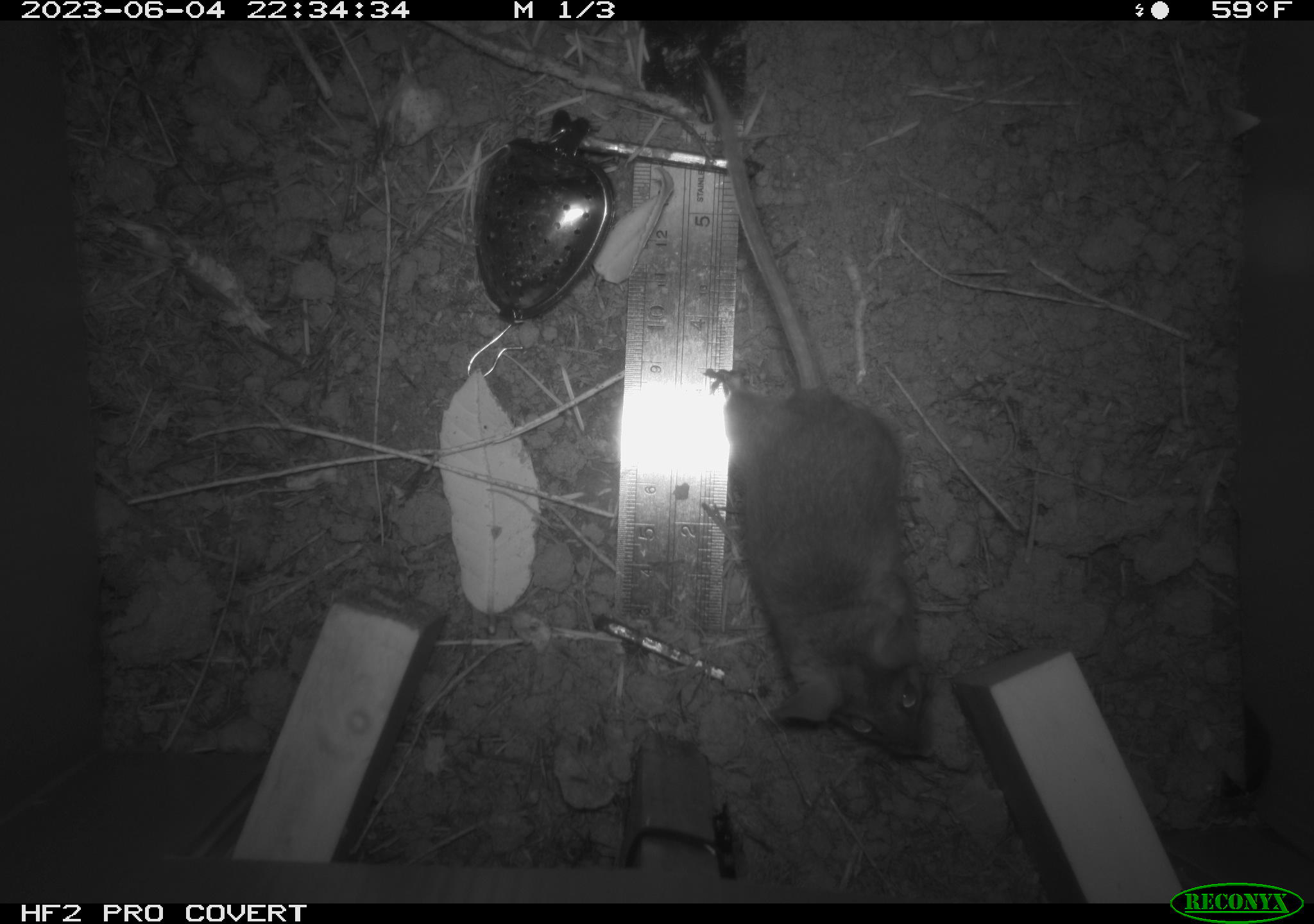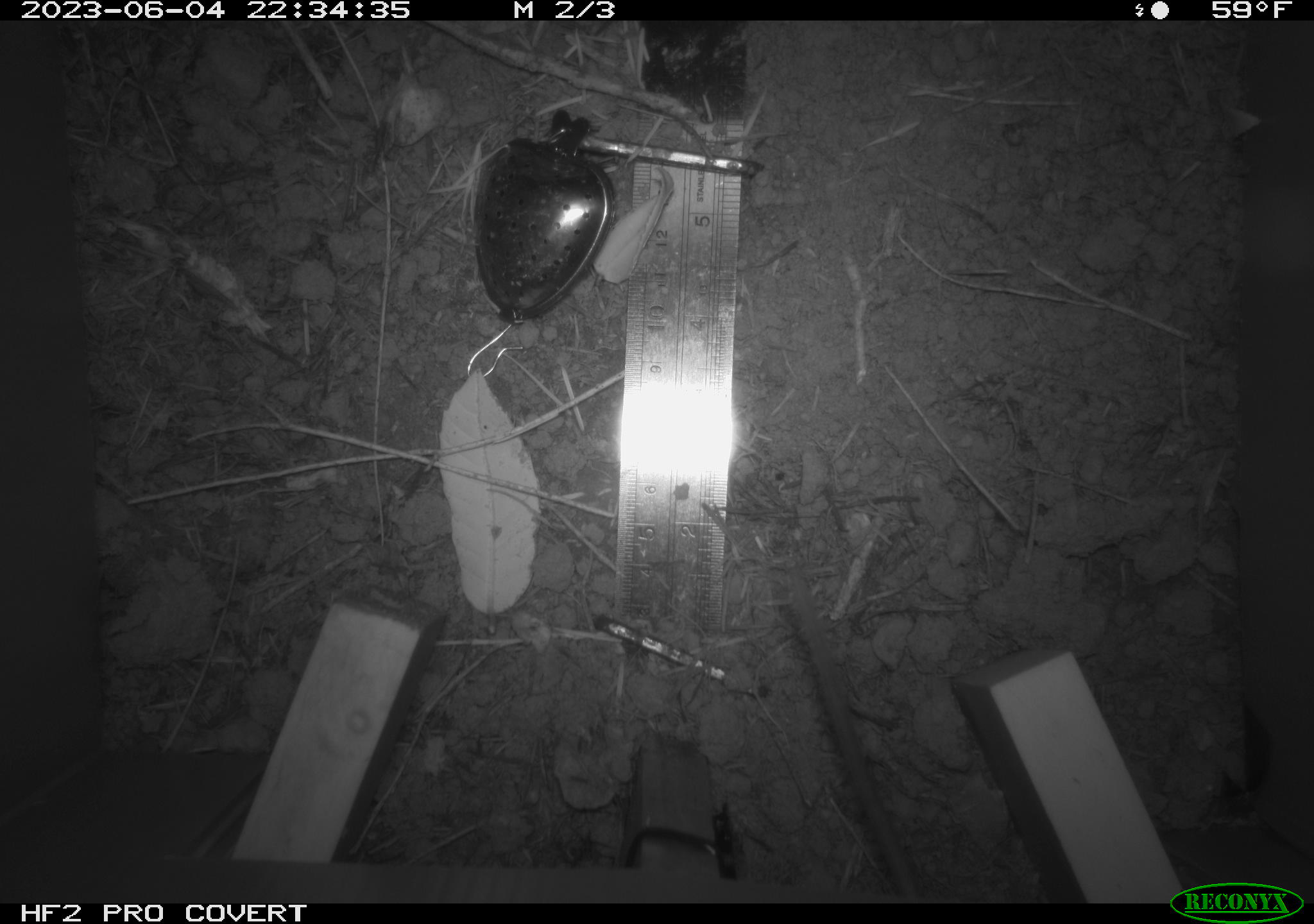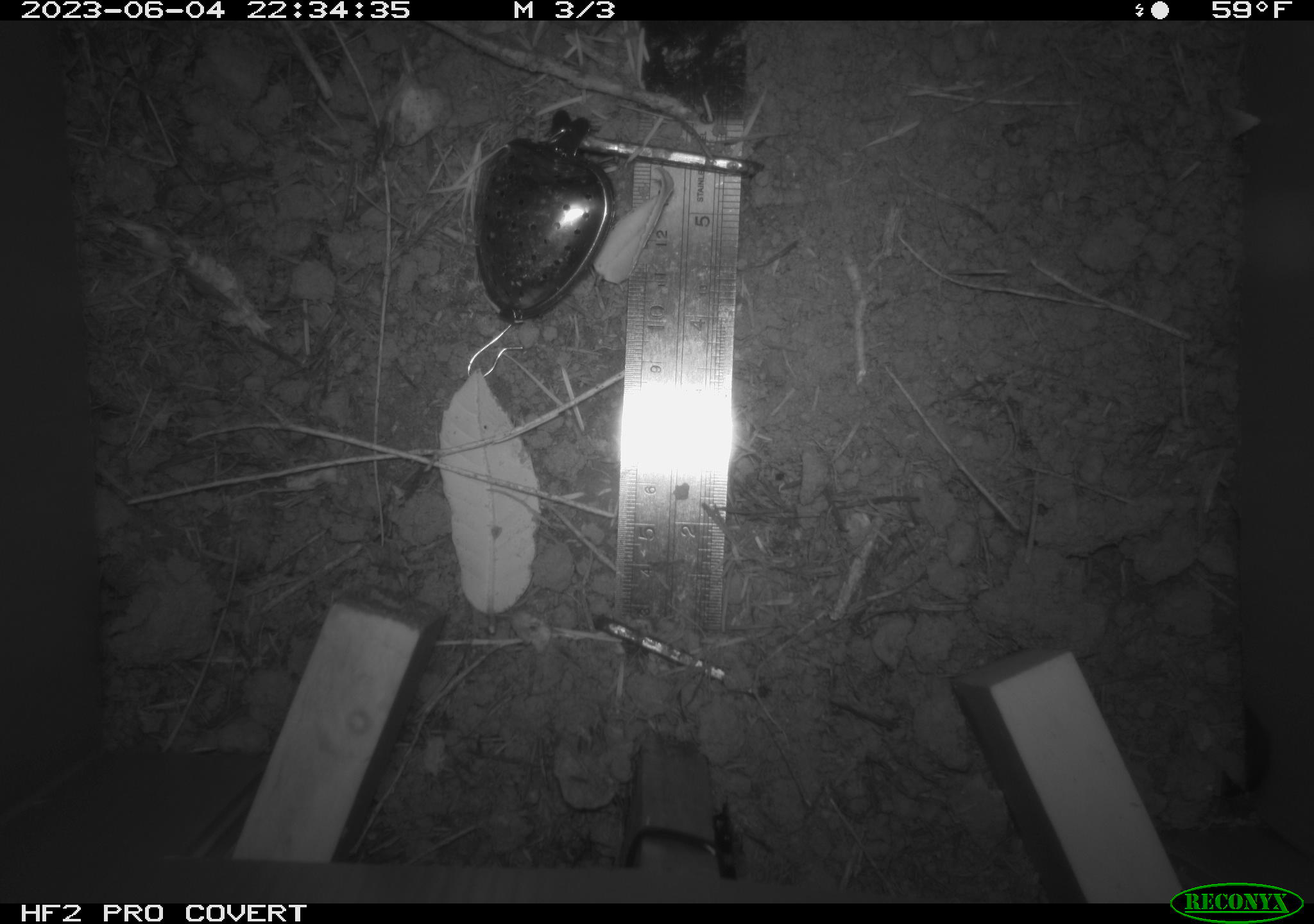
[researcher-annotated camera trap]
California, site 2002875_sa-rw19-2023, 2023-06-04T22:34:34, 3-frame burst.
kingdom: Animalia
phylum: Chordata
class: Mammalia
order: Rodentia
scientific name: Rodentia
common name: mouse species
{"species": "mouse species (Rodentia)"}